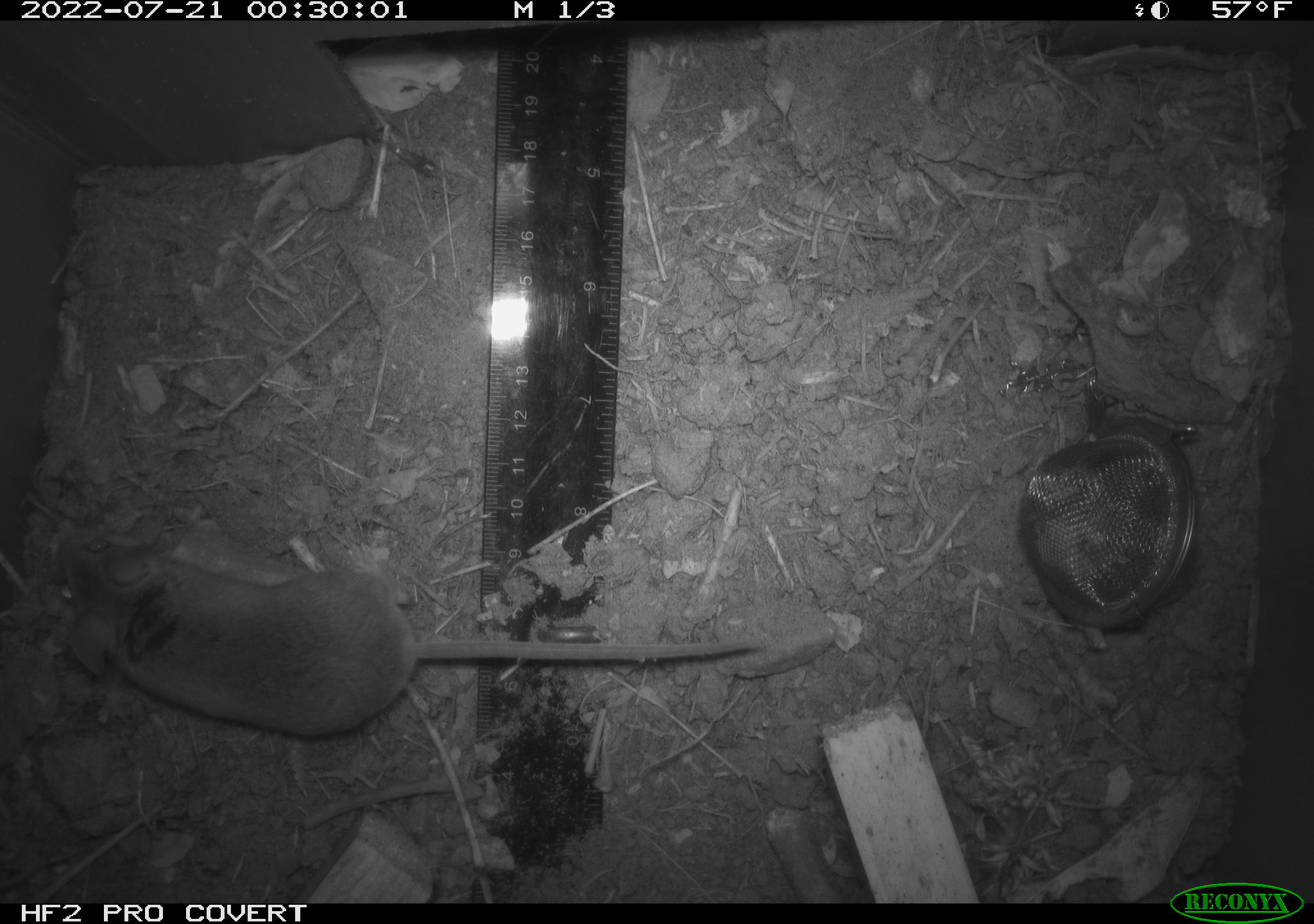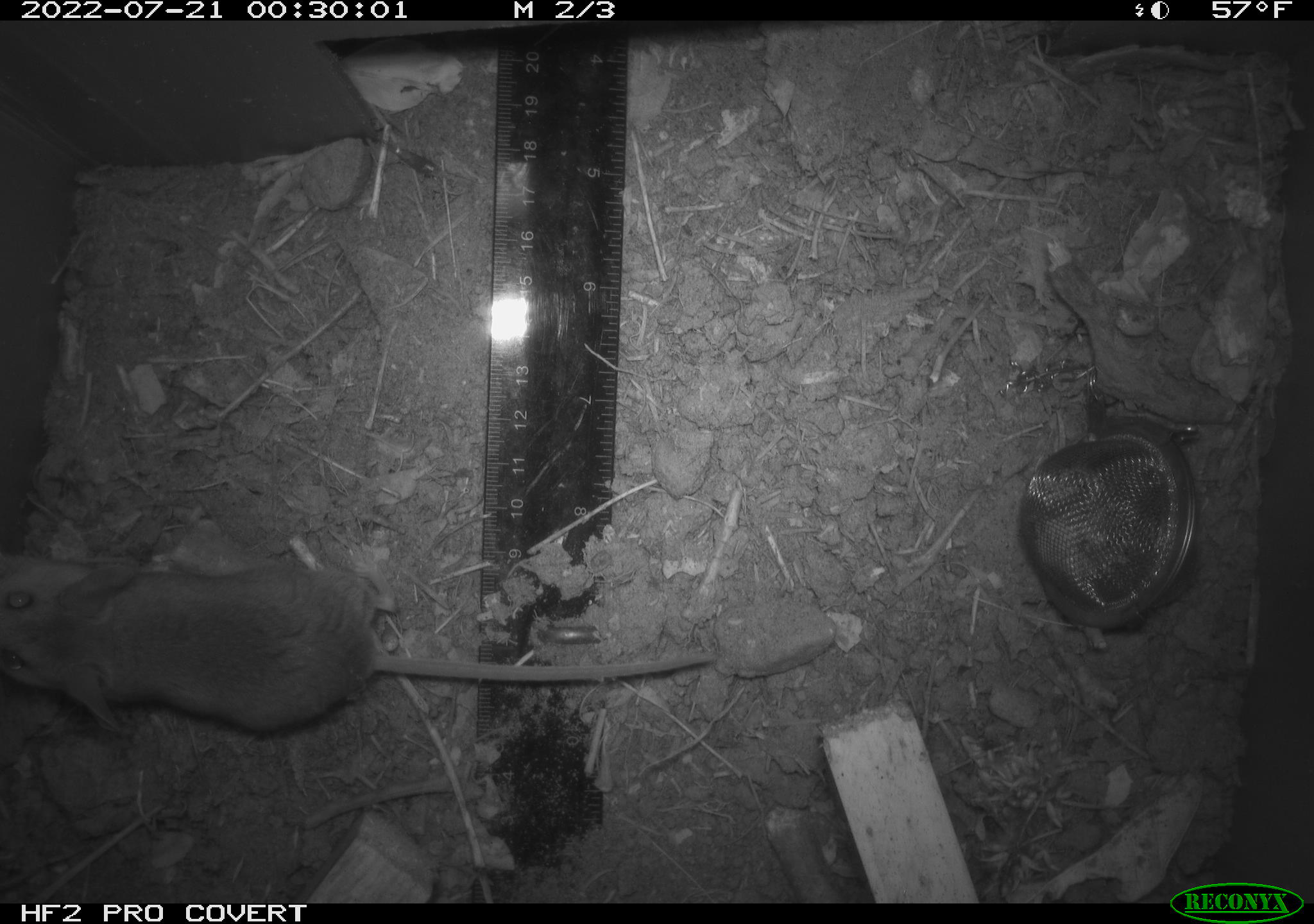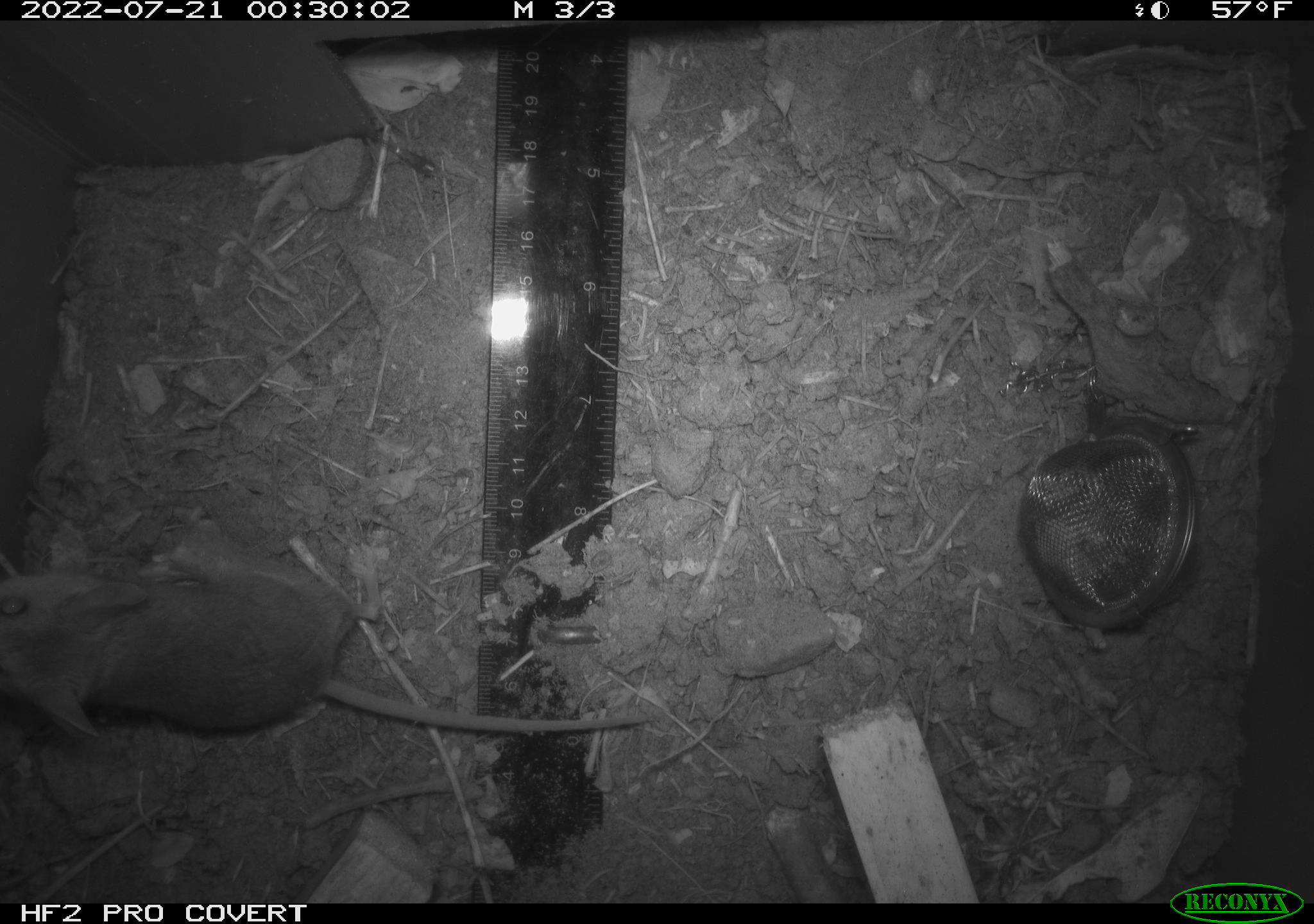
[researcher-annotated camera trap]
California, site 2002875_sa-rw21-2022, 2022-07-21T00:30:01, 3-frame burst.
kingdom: Animalia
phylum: Chordata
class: Mammalia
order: Rodentia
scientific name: Rodentia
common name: mouse species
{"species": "mouse species (Rodentia)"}